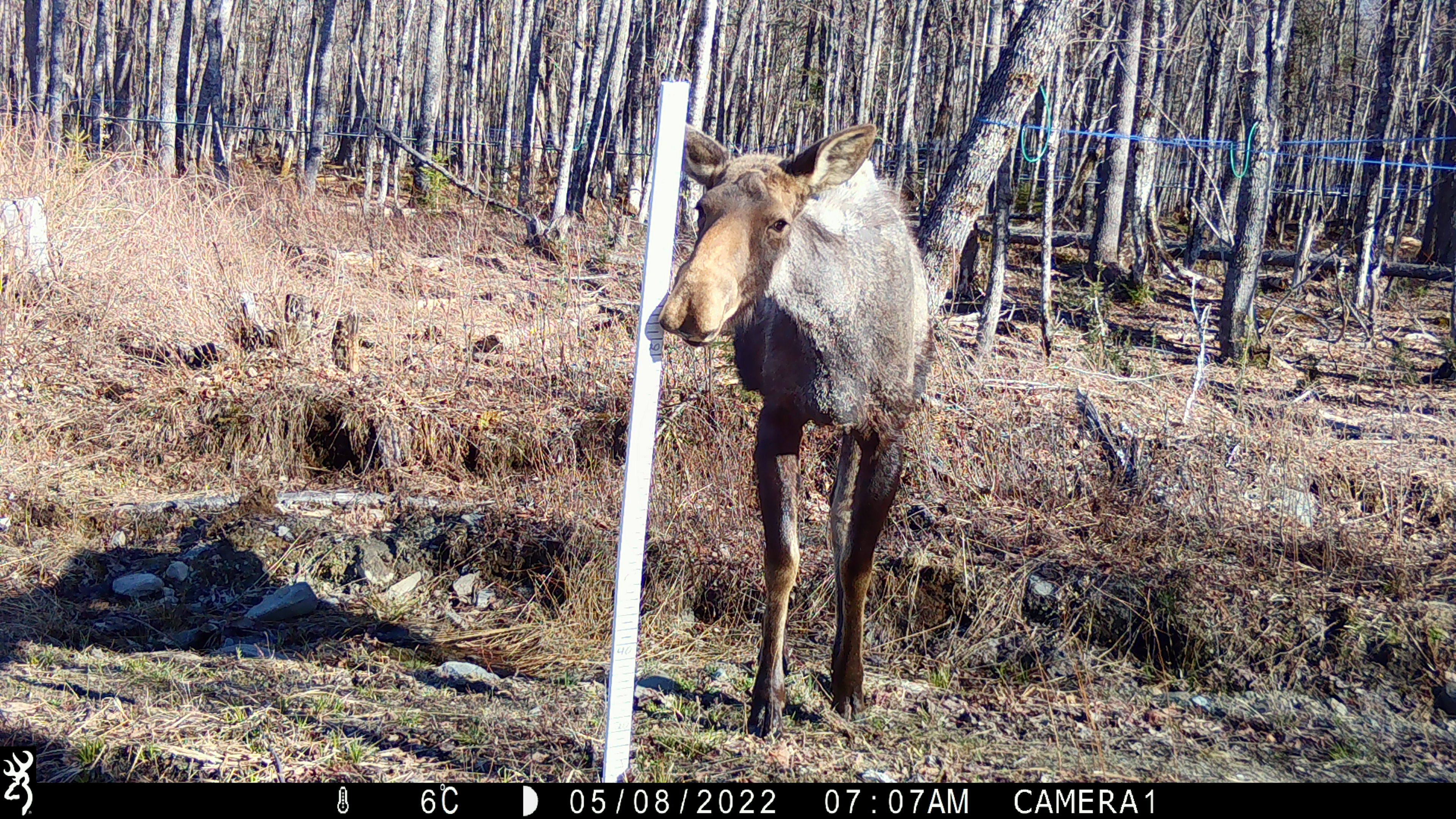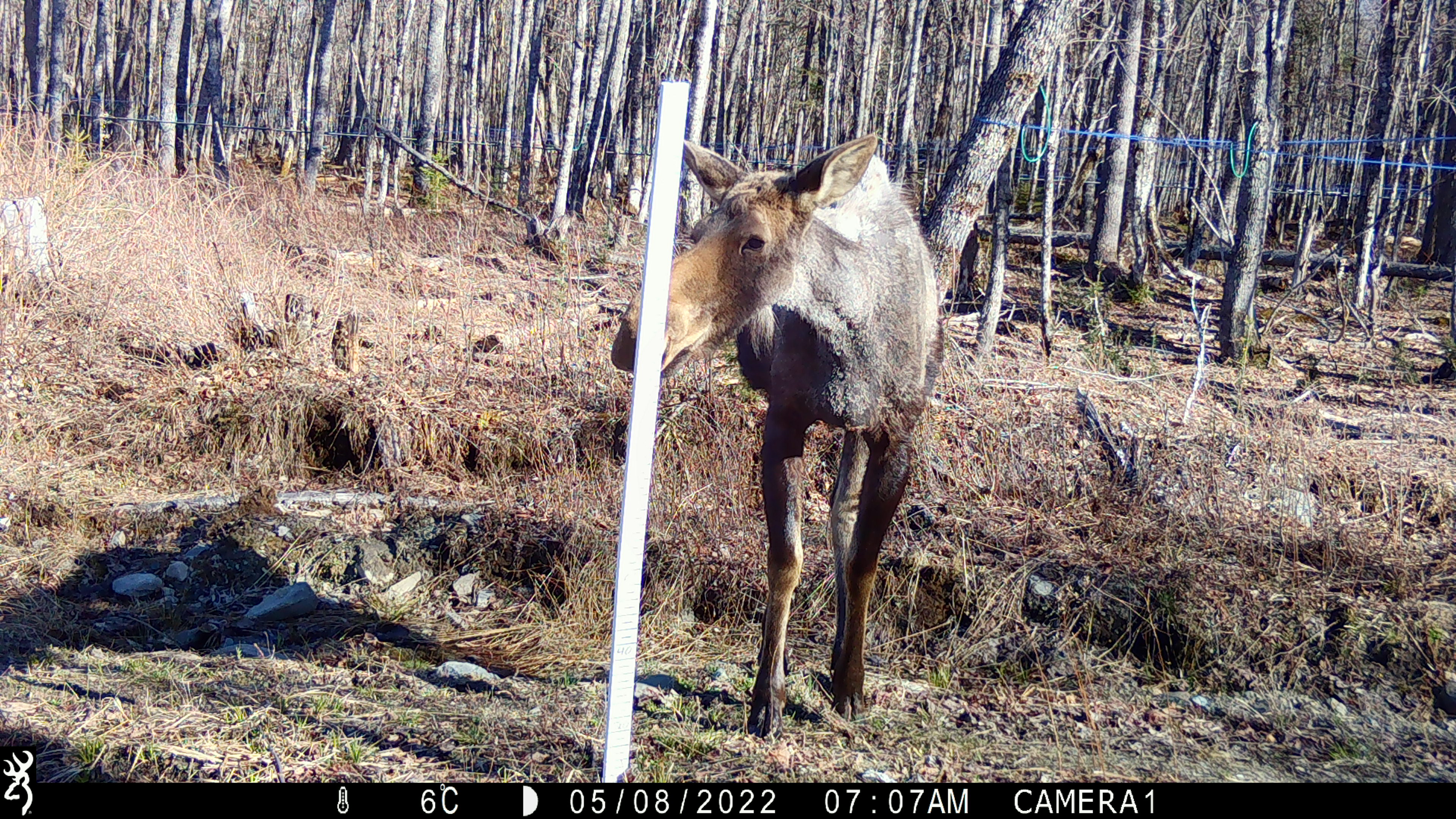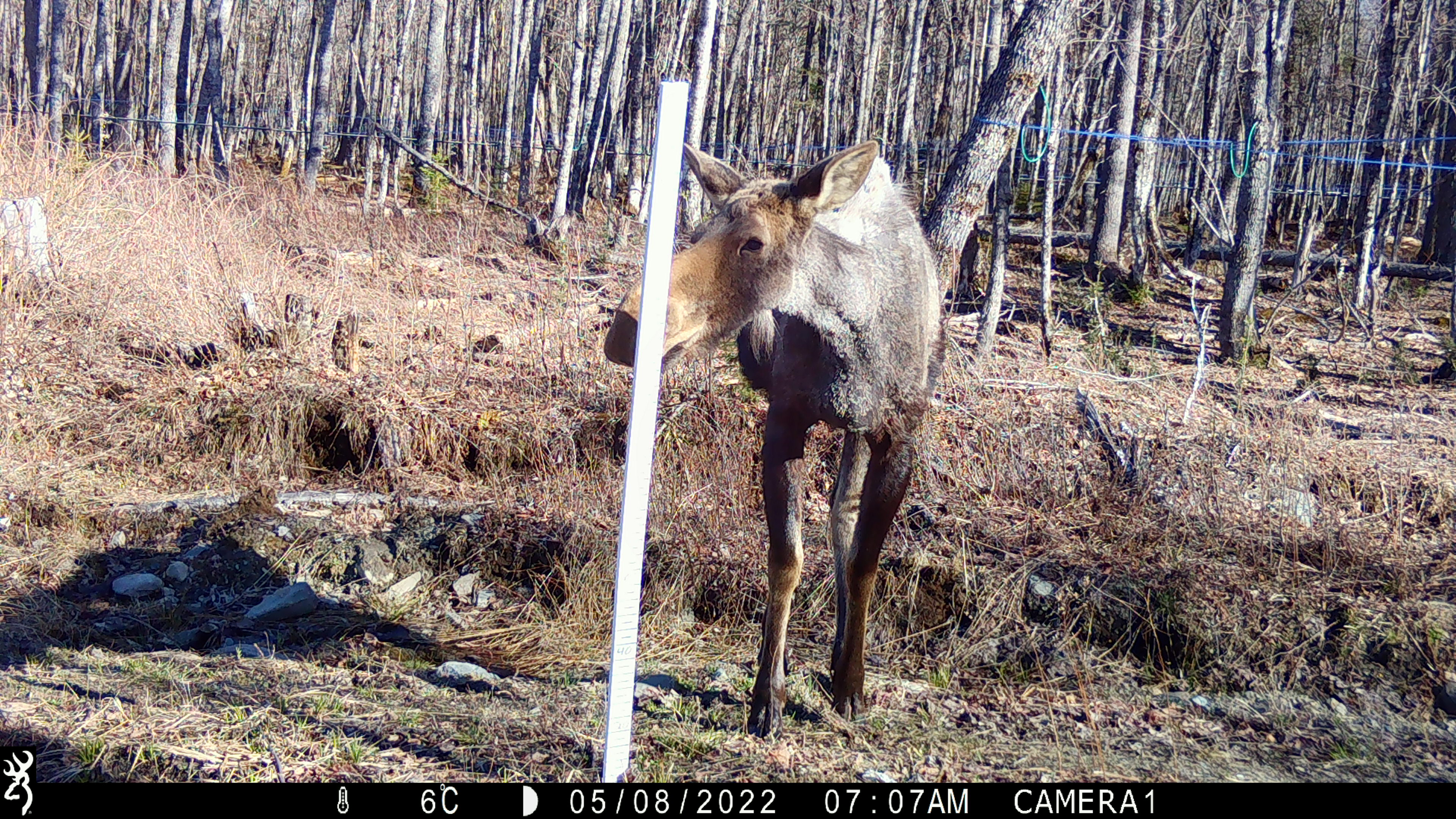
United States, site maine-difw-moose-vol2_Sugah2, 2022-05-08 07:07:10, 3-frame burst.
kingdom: Animalia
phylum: Chordata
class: Mammalia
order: Artiodactyla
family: Cervidae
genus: Alces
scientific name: Alces alces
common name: moose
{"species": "moose (Alces alces)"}